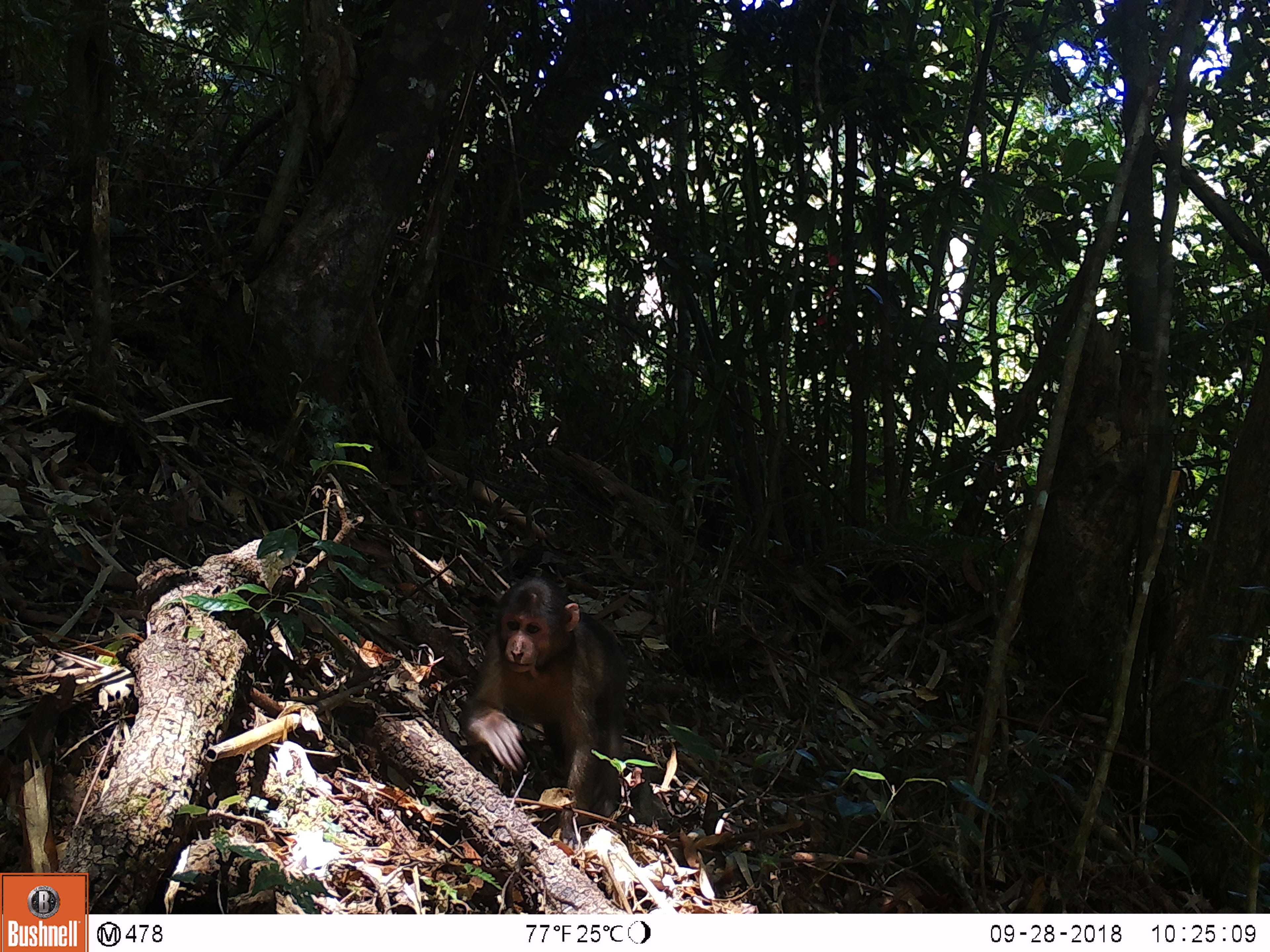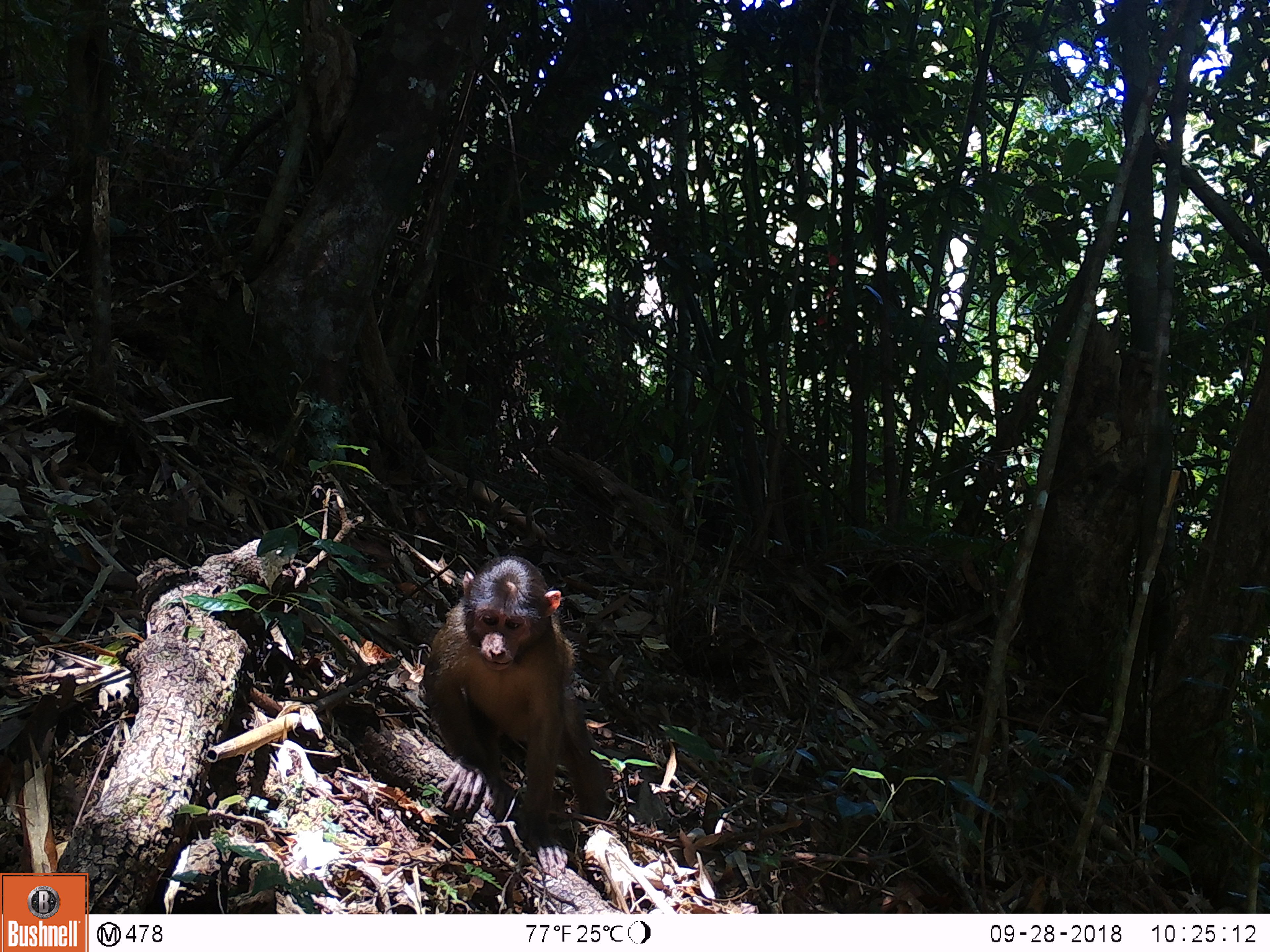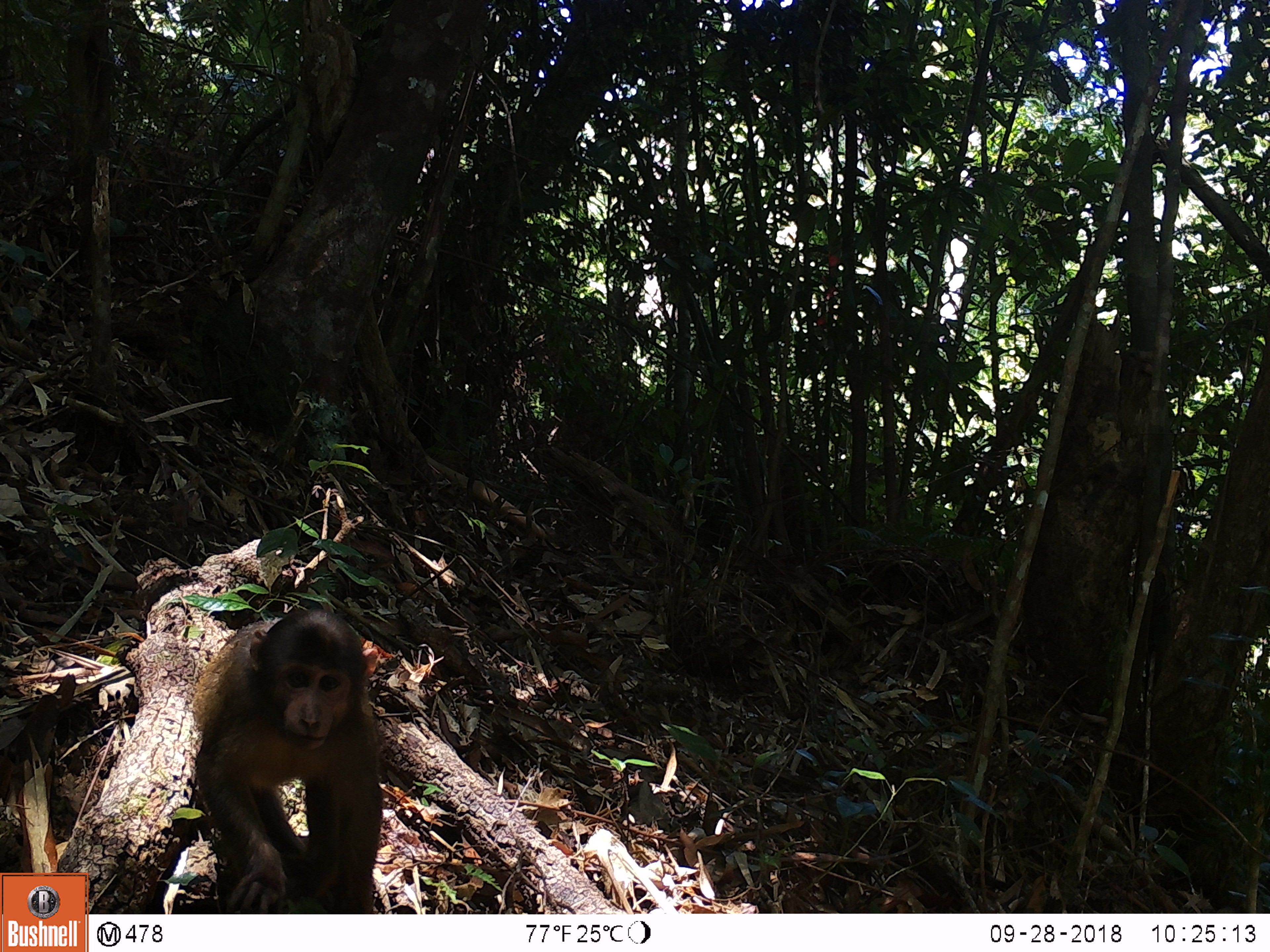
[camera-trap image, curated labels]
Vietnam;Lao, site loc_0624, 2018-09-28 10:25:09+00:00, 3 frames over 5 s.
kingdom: Animalia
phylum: Chordata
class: Mammalia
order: Primates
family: Cercopithecidae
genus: Macaca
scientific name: Macaca arctoides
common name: stump-tailed macaque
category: stump tailed macaque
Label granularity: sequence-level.